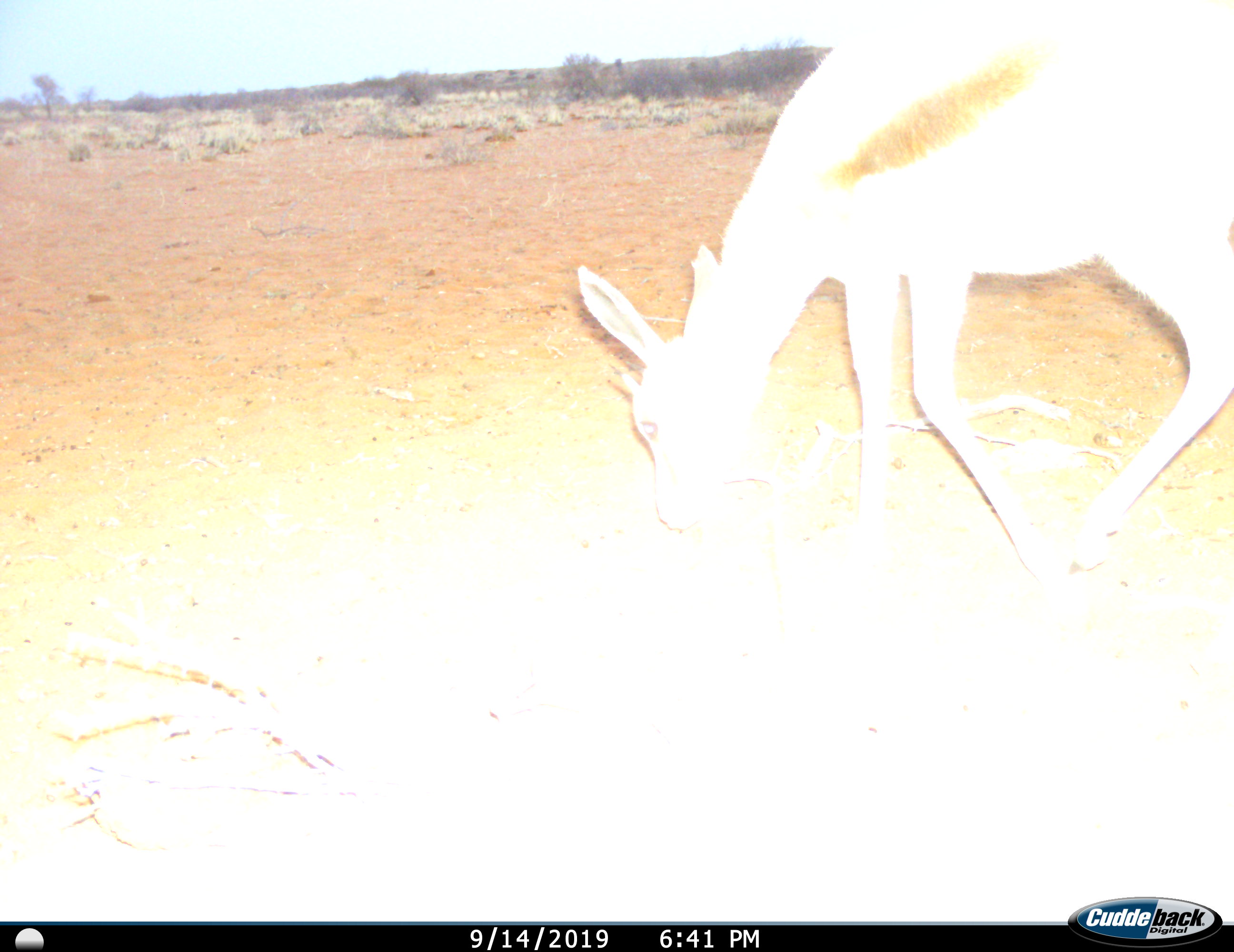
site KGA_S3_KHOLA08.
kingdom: Animalia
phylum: Chordata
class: Mammalia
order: Artiodactyla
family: Bovidae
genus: Antidorcas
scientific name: Antidorcas marsupialis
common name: springbok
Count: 1.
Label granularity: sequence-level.